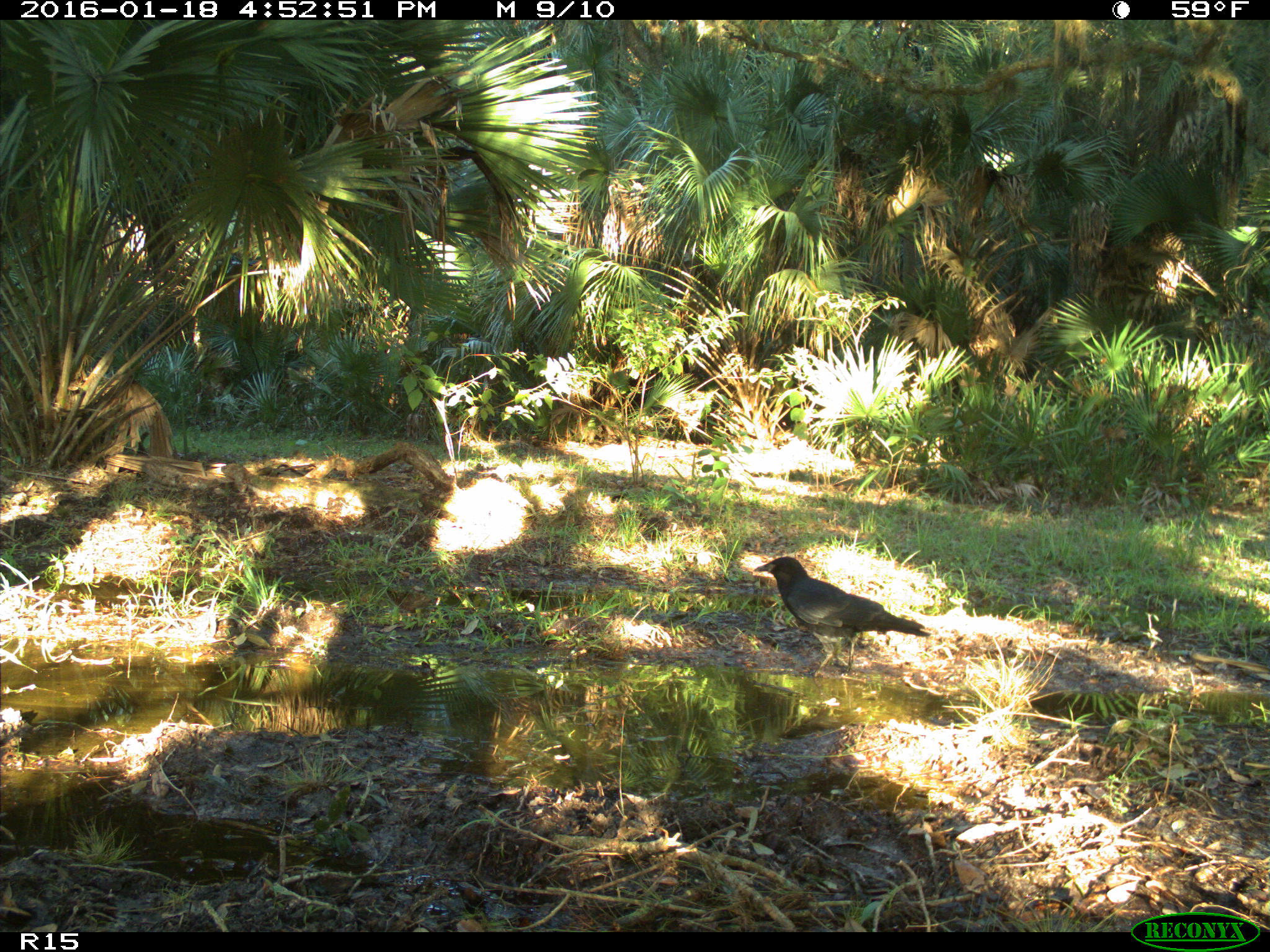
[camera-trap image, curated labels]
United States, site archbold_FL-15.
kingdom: Animalia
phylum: Chordata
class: Aves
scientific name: Aves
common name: birds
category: unidentified bird